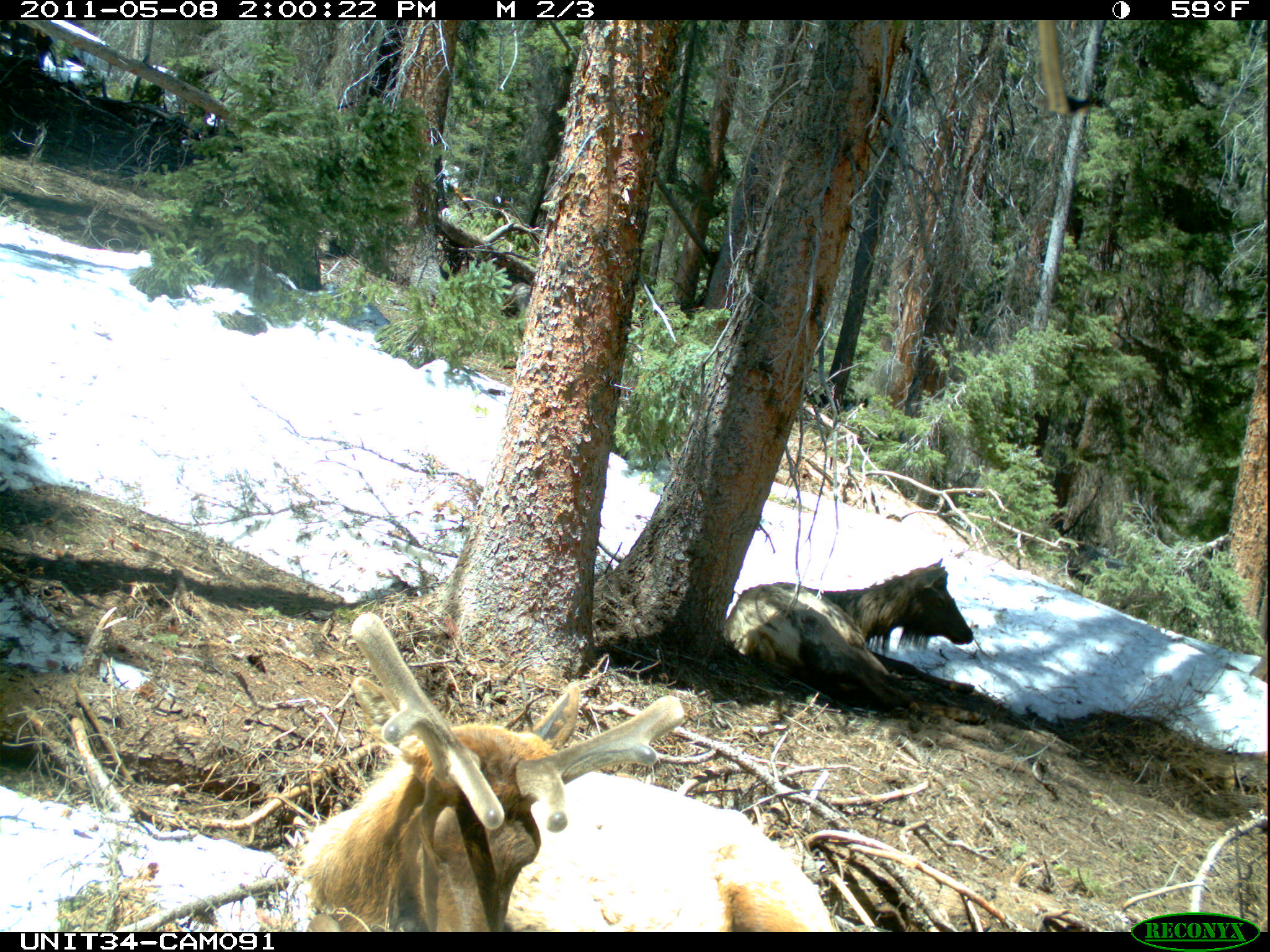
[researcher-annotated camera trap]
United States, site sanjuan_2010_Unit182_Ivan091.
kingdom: Animalia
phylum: Chordata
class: Mammalia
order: Artiodactyla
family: Cervidae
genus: Cervus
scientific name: Cervus elaphus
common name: red deer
Cervus elaphus (red deer).